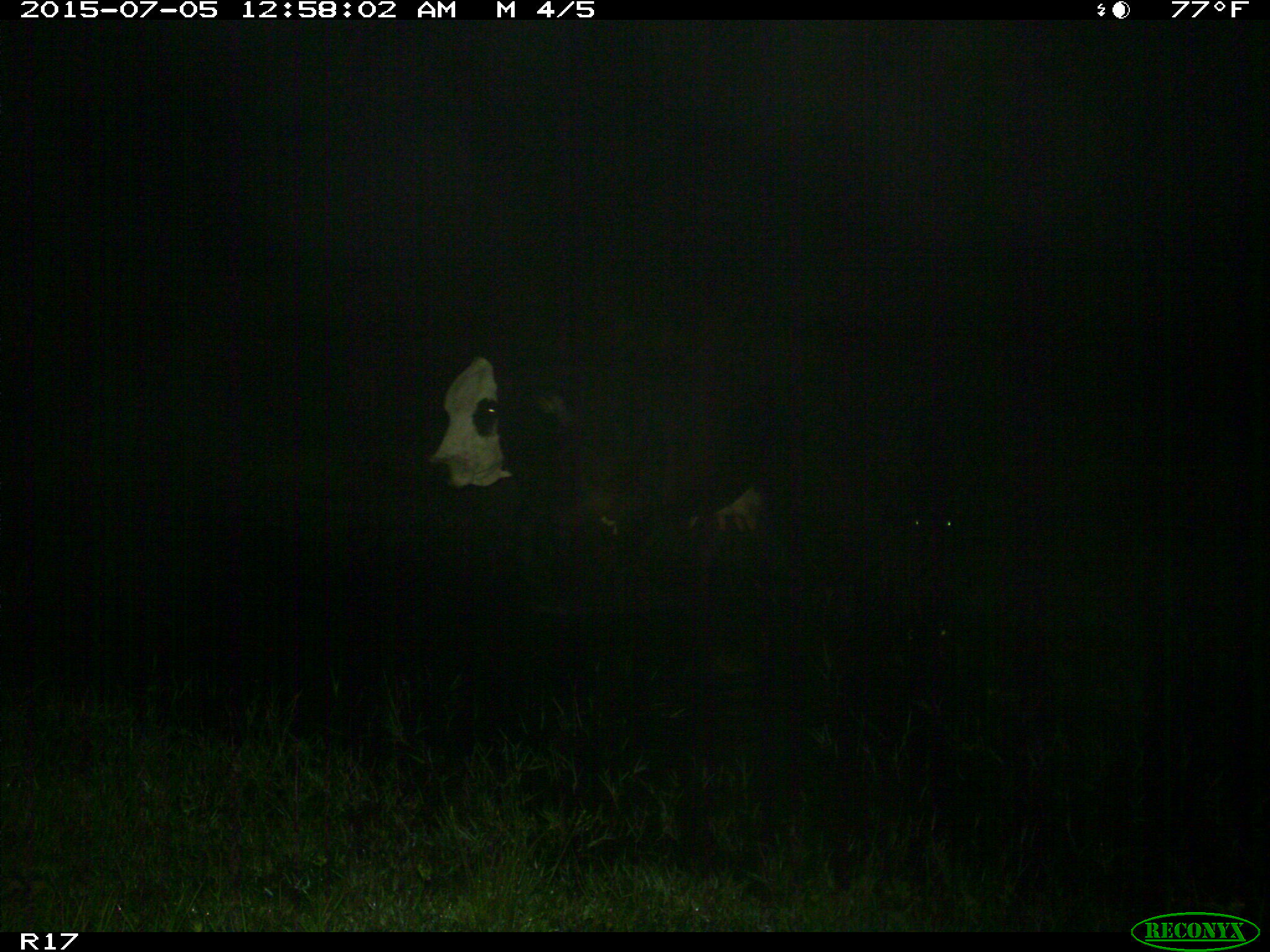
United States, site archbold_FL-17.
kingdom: Animalia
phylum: Chordata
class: Mammalia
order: Artiodactyla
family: Bovidae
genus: Bos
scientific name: Bos taurus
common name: domestic cow